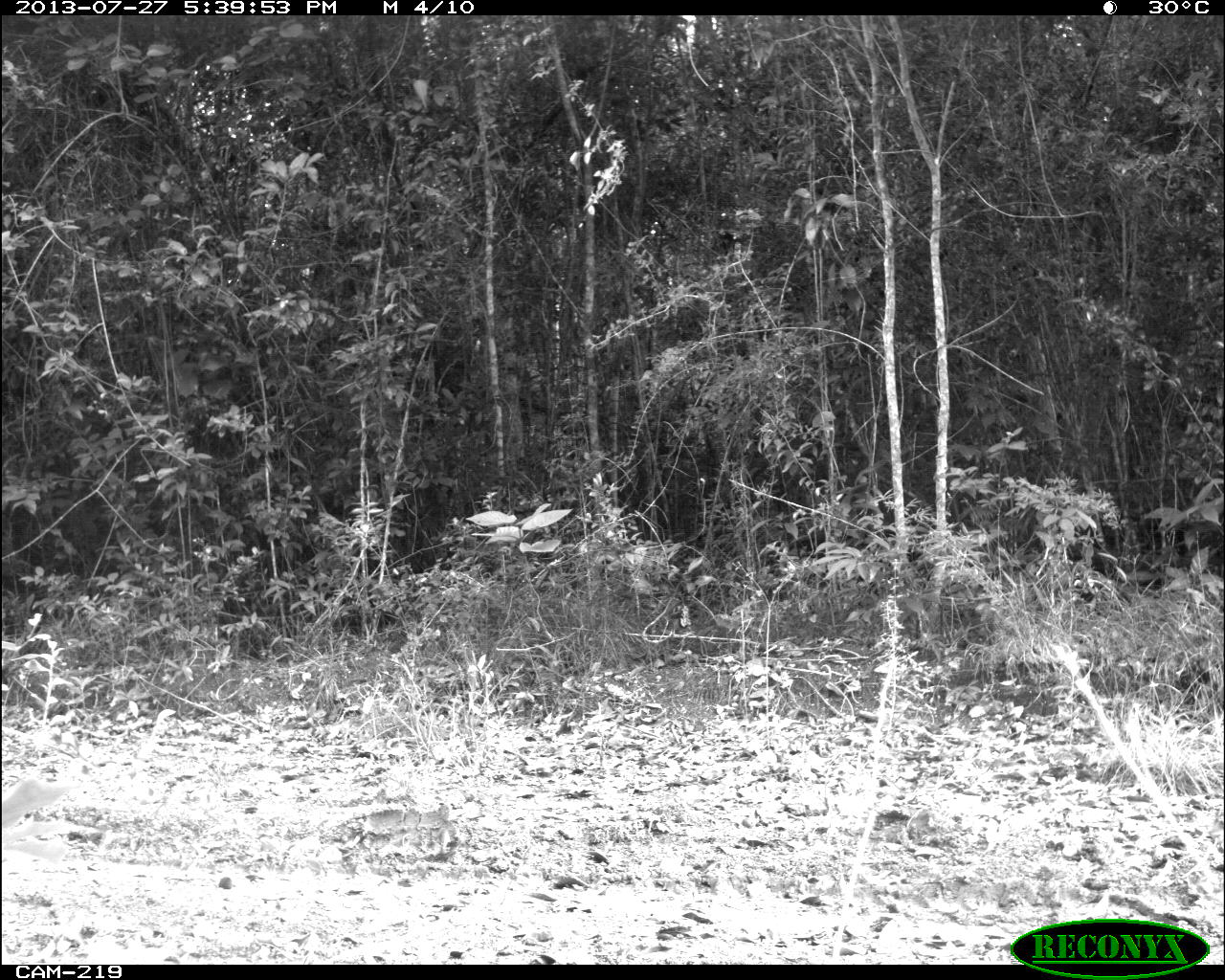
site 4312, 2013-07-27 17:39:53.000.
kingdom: Animalia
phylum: Chordata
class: Mammalia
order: Perissodactyla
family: Equidae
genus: Equus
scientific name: Equus ferus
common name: wild horse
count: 2